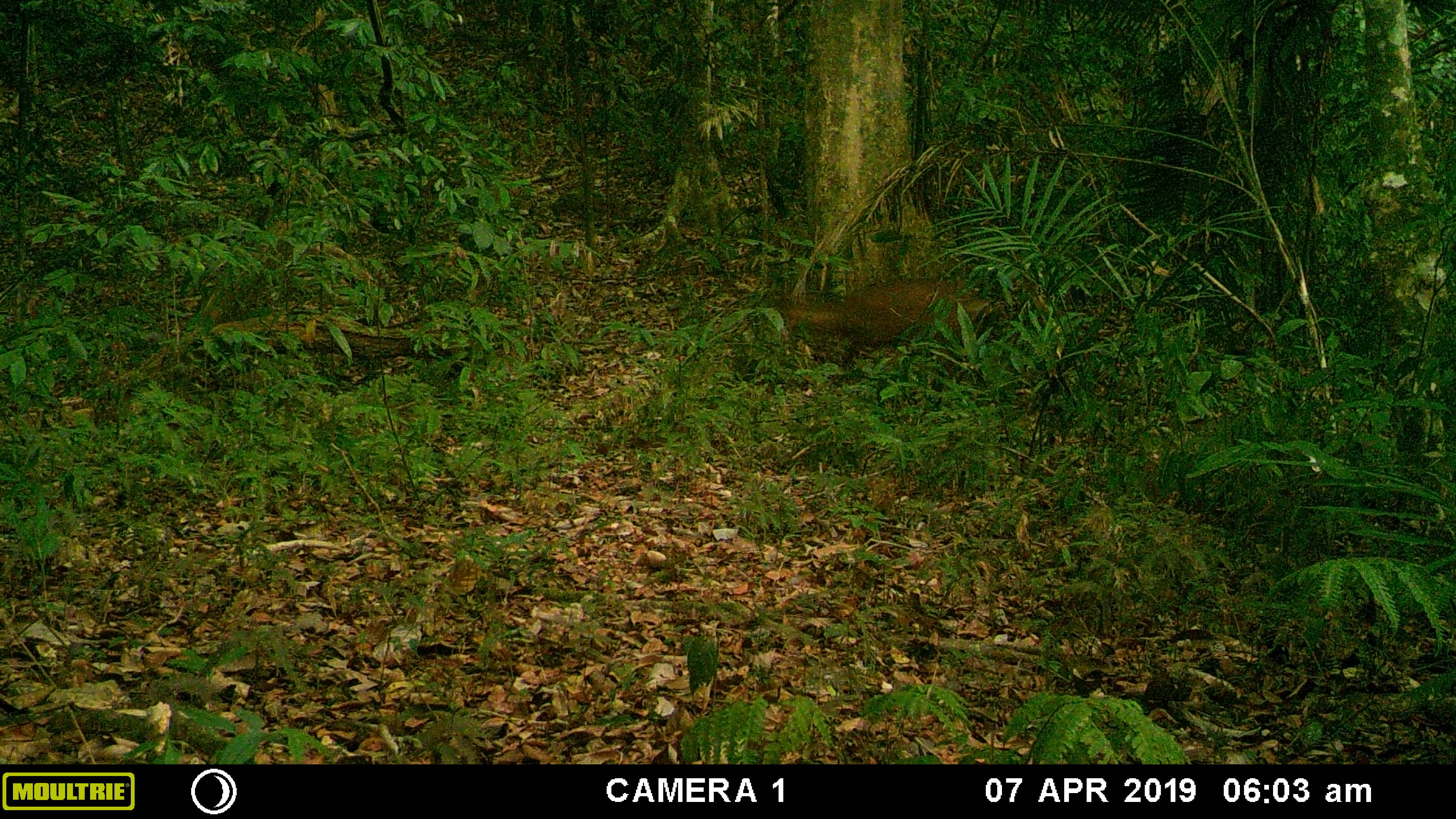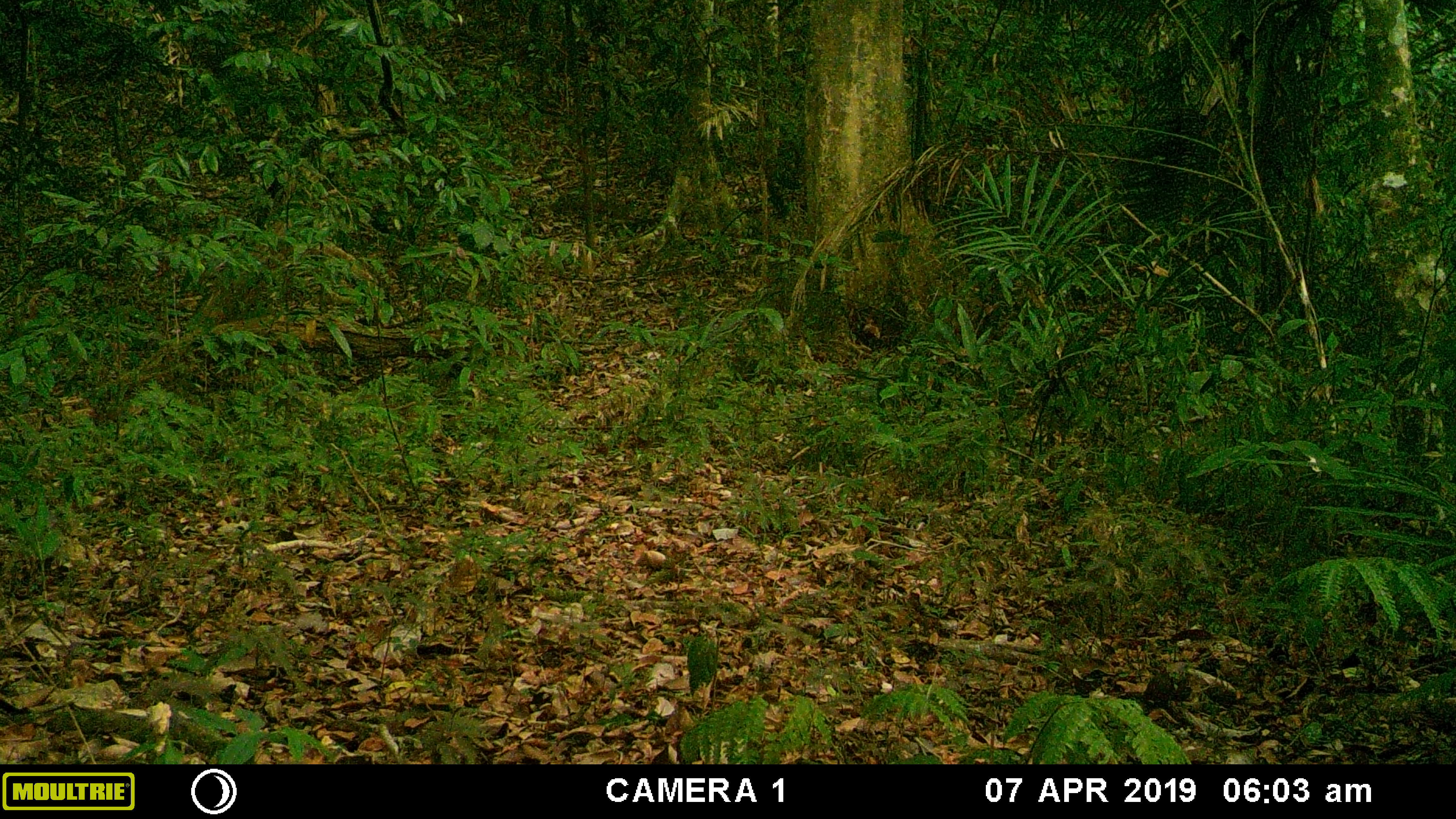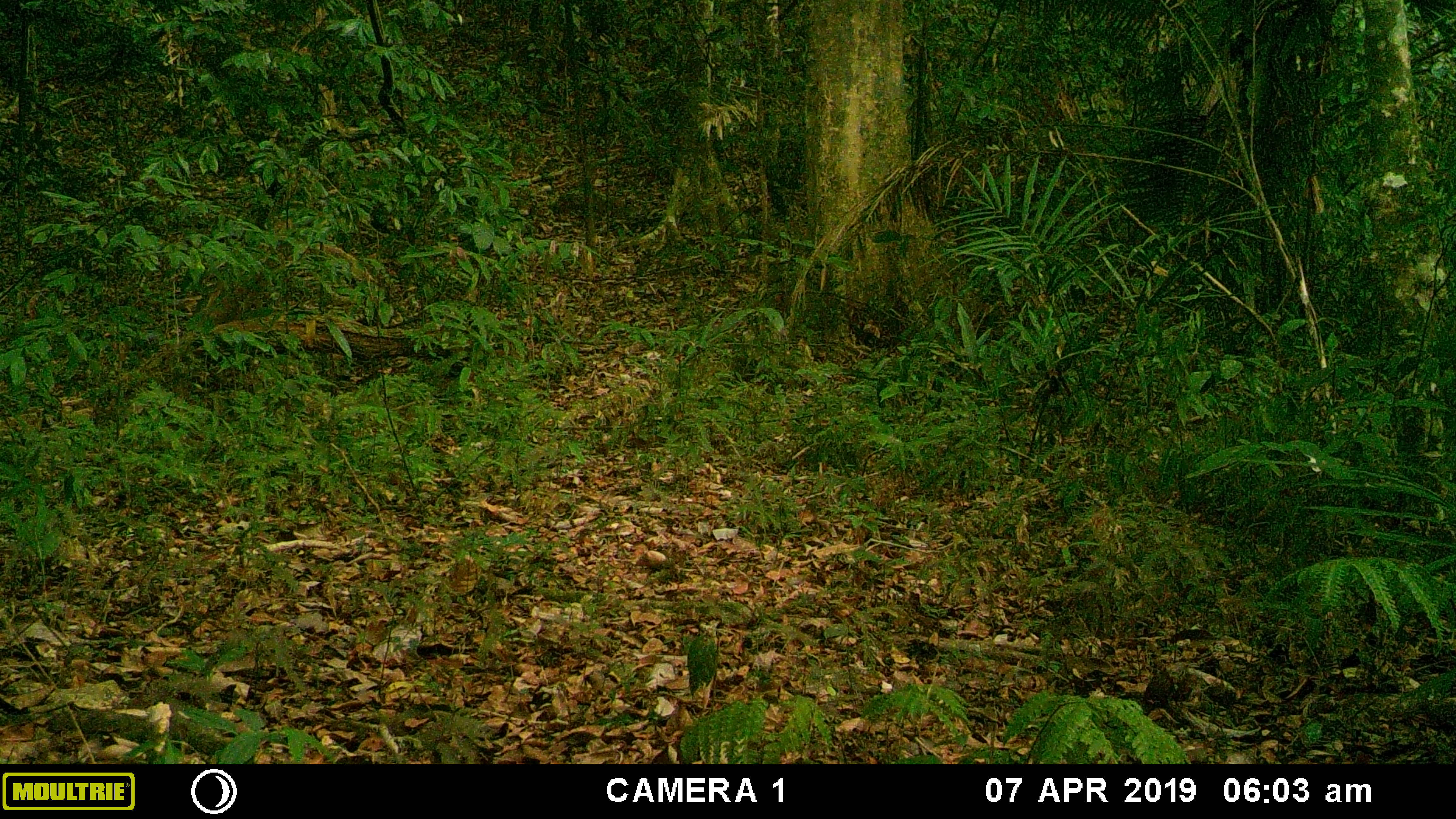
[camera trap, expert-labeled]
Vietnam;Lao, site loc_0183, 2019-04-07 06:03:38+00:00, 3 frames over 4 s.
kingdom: Animalia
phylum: Chordata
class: Mammalia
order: Artiodactyla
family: Cervidae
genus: Muntiacus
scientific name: Muntiacus vuquangensis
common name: large-antlered muntjac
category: large antlered muntjac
Large antlered muntjac (large-antlered muntjac) (Muntiacus vuquangensis). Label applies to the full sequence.